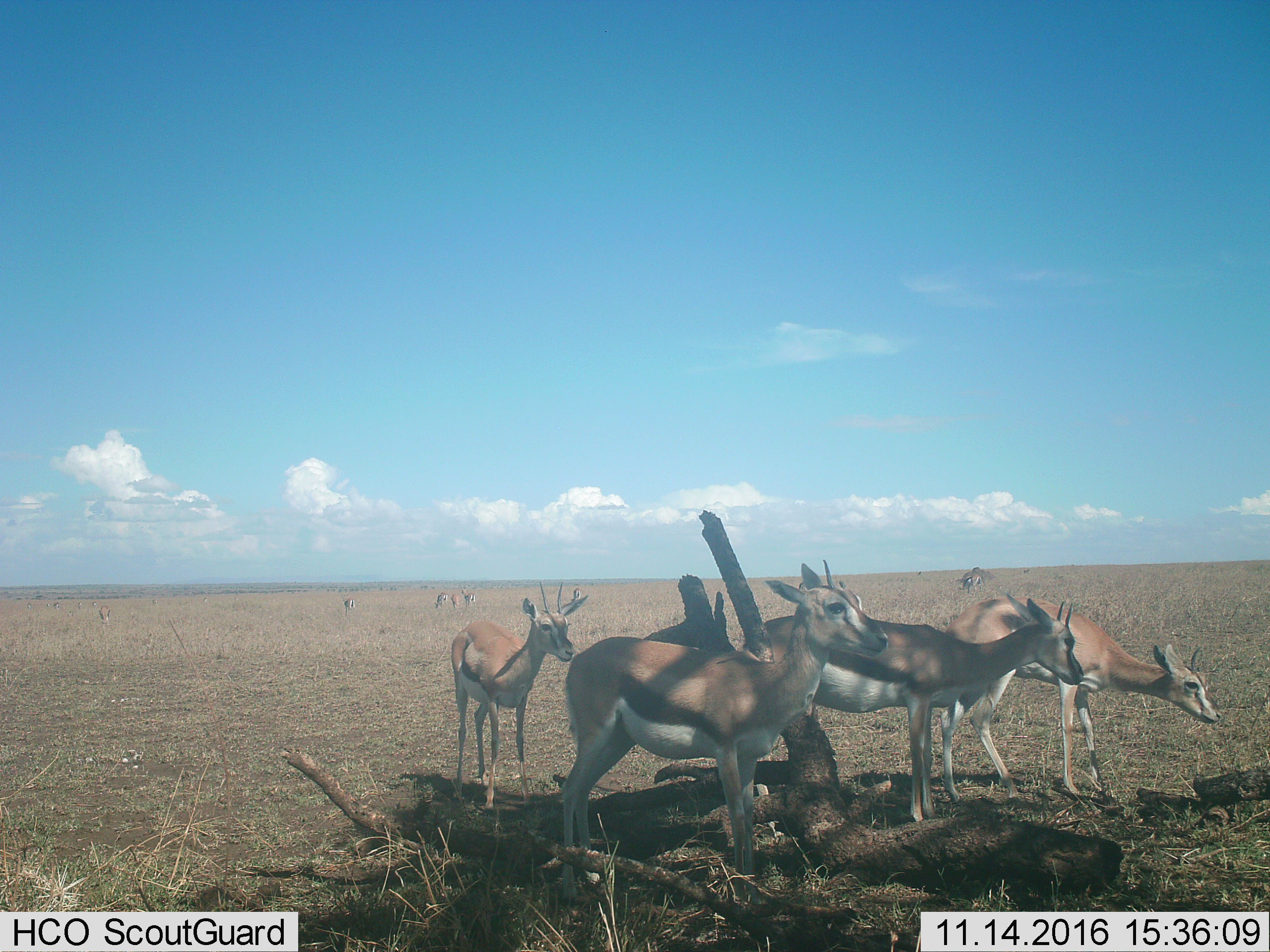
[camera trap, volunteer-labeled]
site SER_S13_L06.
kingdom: Animalia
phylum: Chordata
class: Mammalia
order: Artiodactyla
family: Bovidae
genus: Eudorcas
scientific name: Eudorcas thomsonii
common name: thomson's gazelle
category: gazellethomsons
Gazellethomsons (thomson's gazelle) (Eudorcas thomsonii), count 10. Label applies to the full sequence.